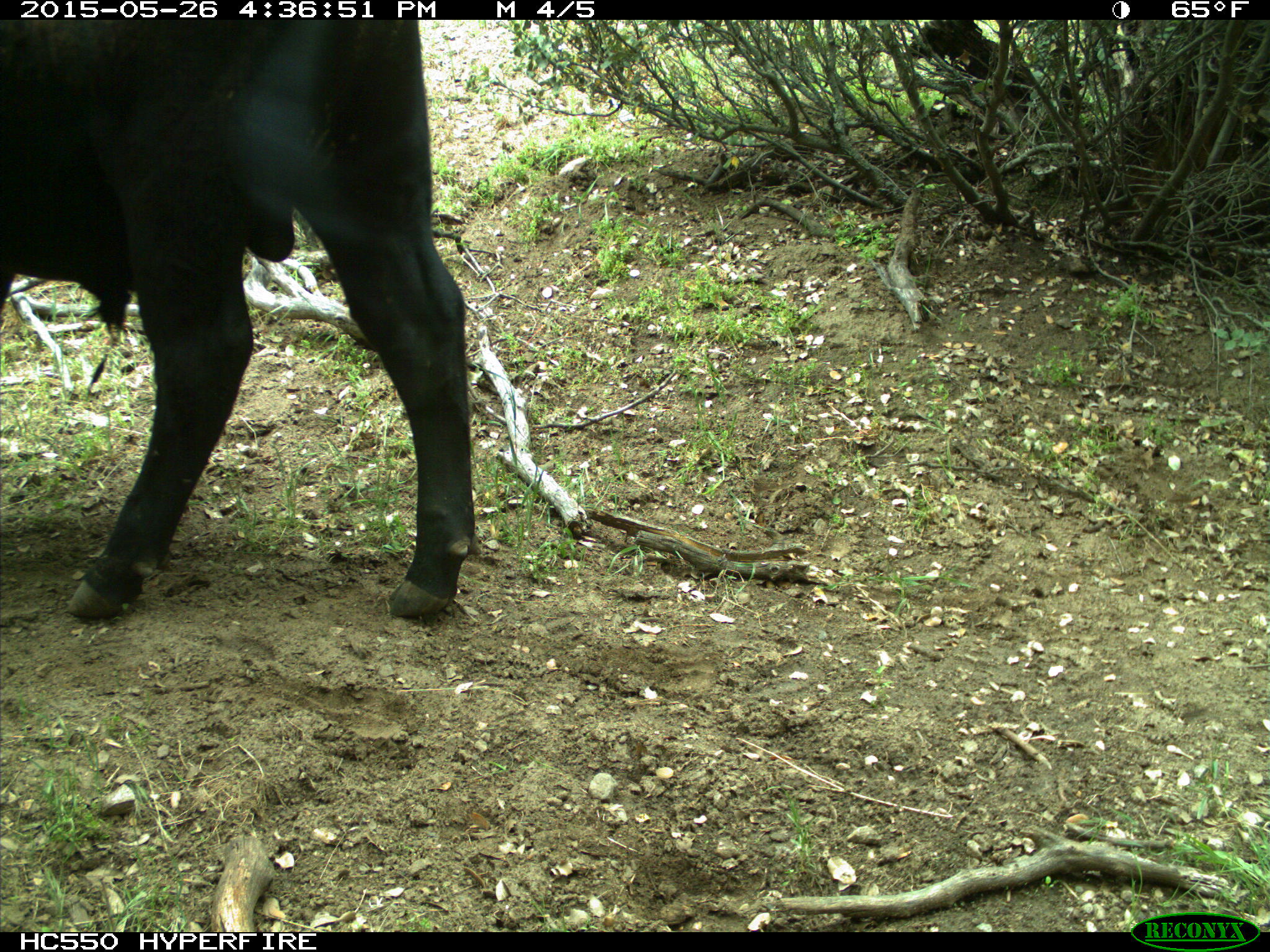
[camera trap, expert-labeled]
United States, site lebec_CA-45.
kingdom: Animalia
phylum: Chordata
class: Mammalia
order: Artiodactyla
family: Bovidae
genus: Bos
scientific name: Bos taurus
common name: domestic cow